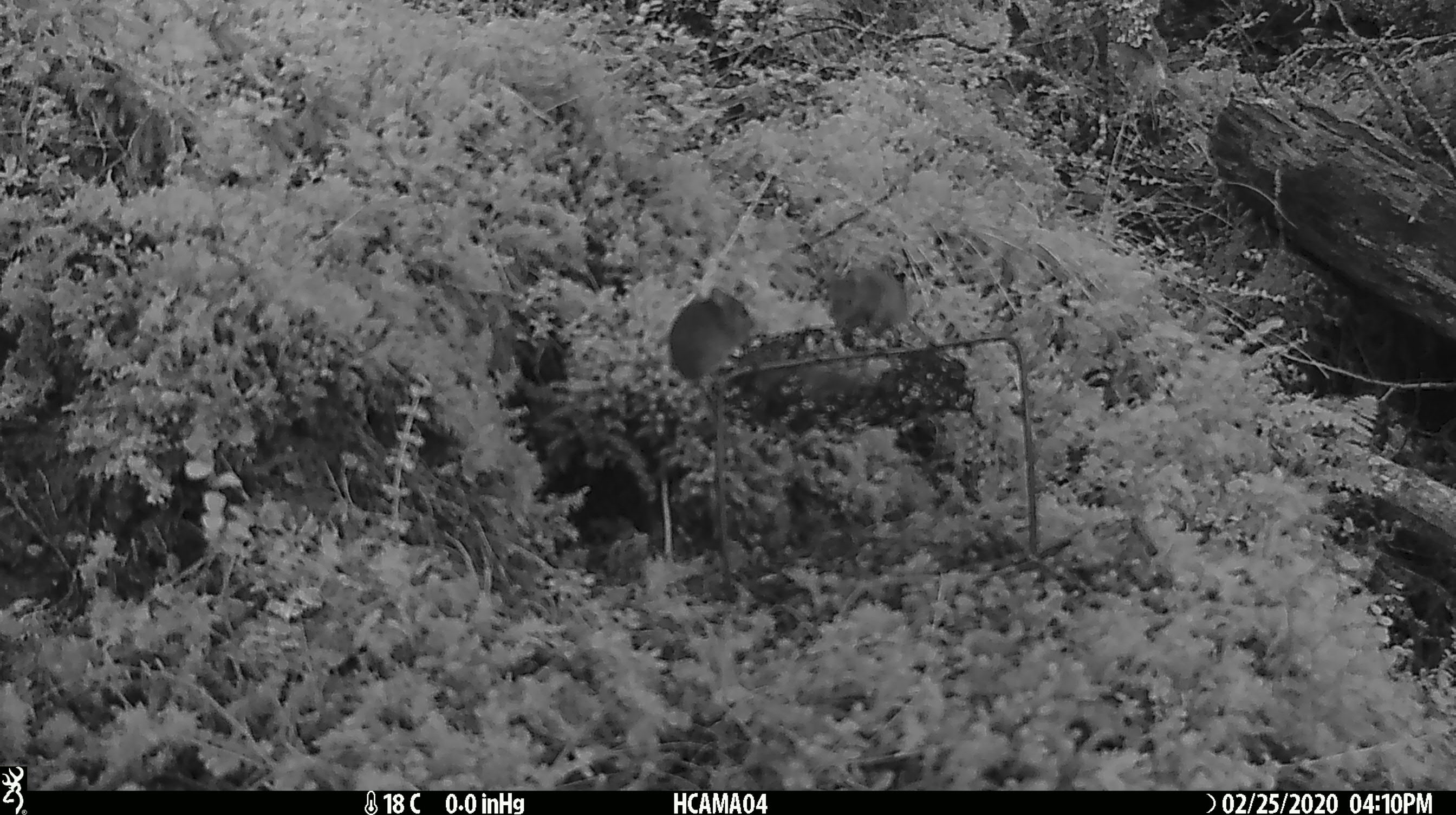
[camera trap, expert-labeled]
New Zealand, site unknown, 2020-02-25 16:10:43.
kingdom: Animalia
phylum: Chordata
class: Mammalia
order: Rodentia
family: Muridae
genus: Mus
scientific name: Mus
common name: mouse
Mouse (Mus).